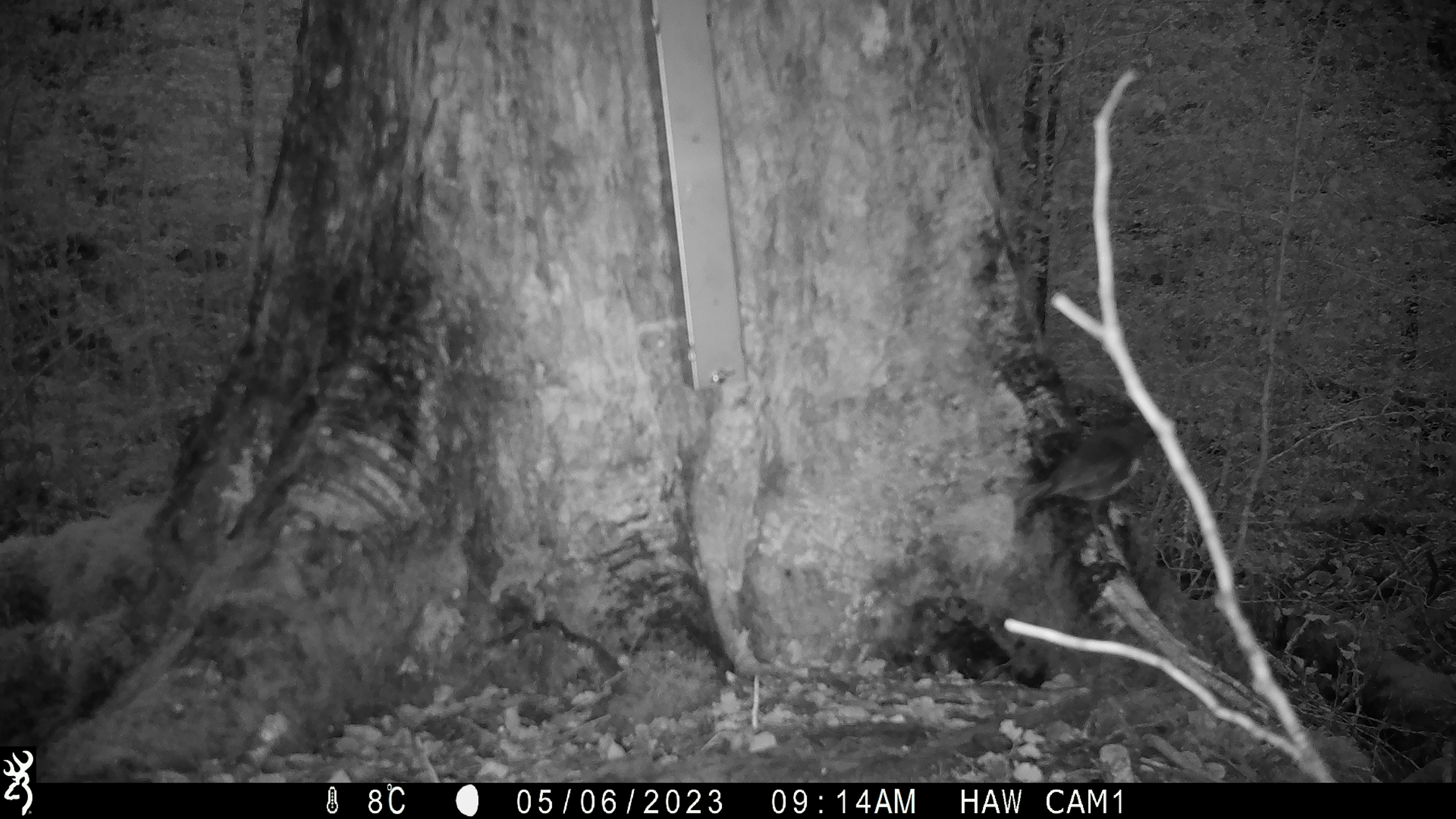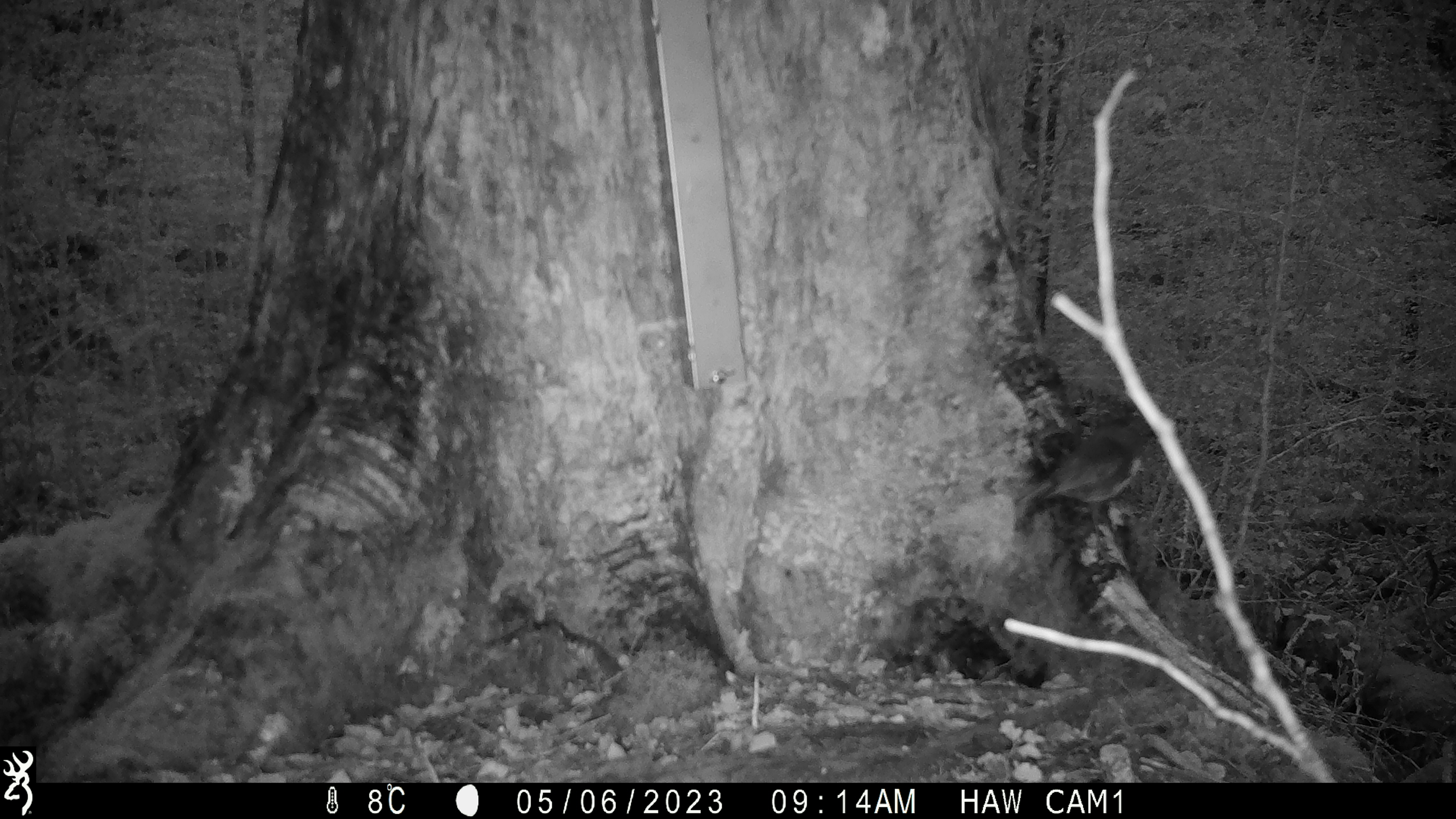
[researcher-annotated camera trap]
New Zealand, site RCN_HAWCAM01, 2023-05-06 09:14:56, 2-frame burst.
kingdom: Animalia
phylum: Chordata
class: Aves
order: Passeriformes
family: Petroicidae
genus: Petroica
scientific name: Petroica australis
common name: new zealand robin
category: robin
Robin (new zealand robin) (Petroica australis).